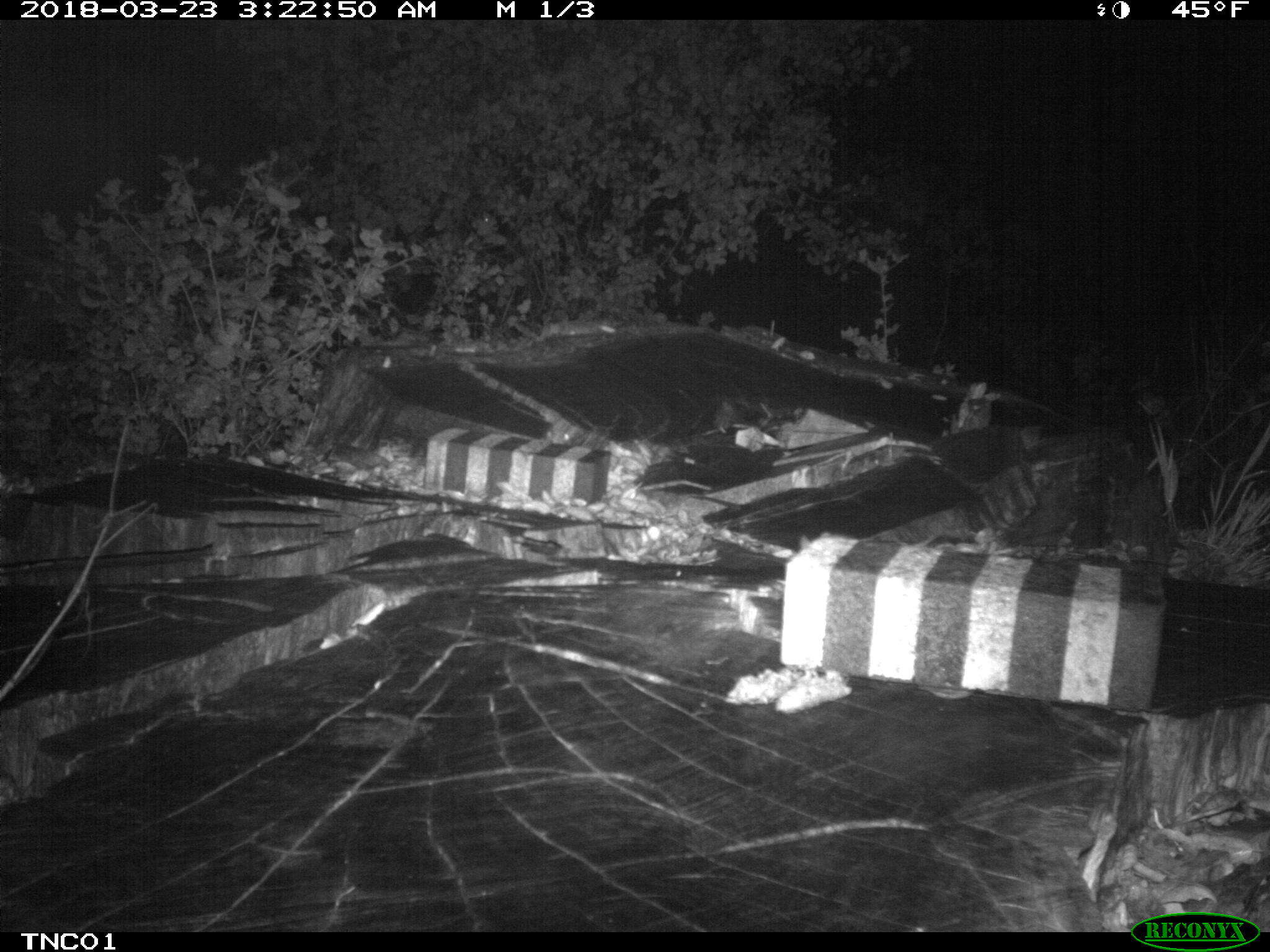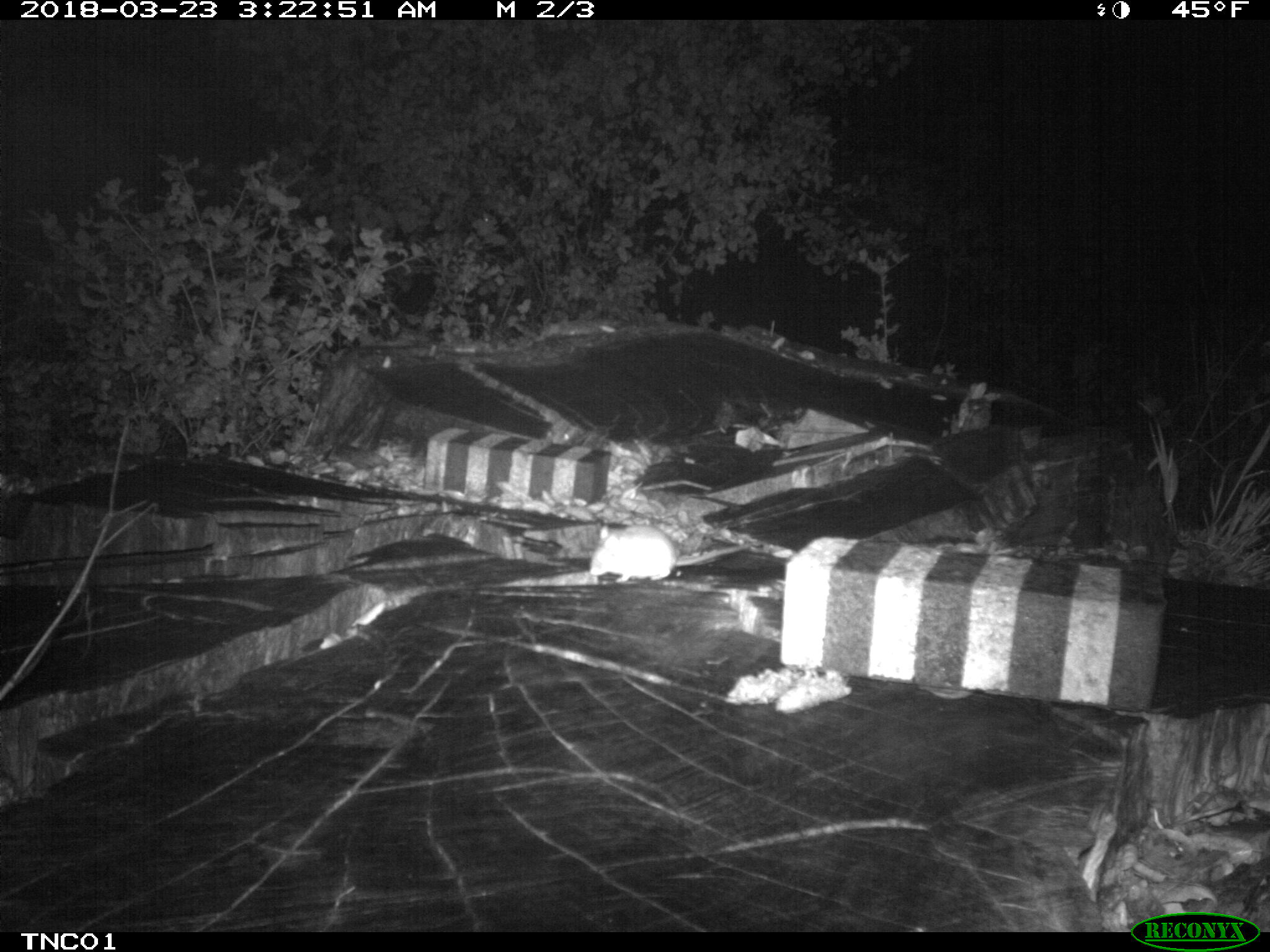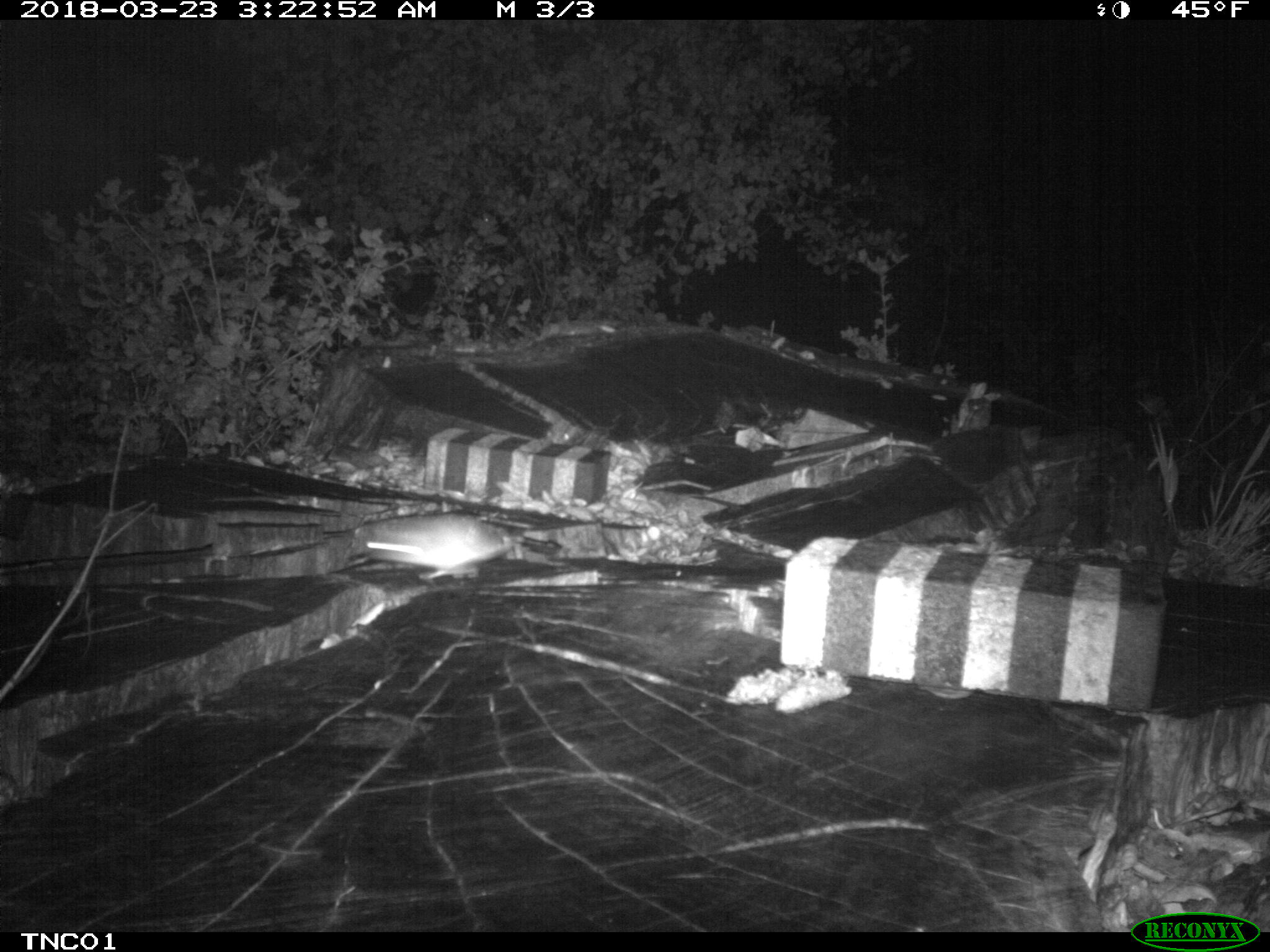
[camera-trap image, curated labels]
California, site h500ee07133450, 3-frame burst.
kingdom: Animalia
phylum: Chordata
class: Mammalia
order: Rodentia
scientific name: Rodentia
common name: rodent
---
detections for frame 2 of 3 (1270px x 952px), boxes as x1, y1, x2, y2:
rodent: 588, 523, 750, 583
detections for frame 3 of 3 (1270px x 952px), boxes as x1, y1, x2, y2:
rodent: 358, 513, 513, 580; 53, 591, 86, 624